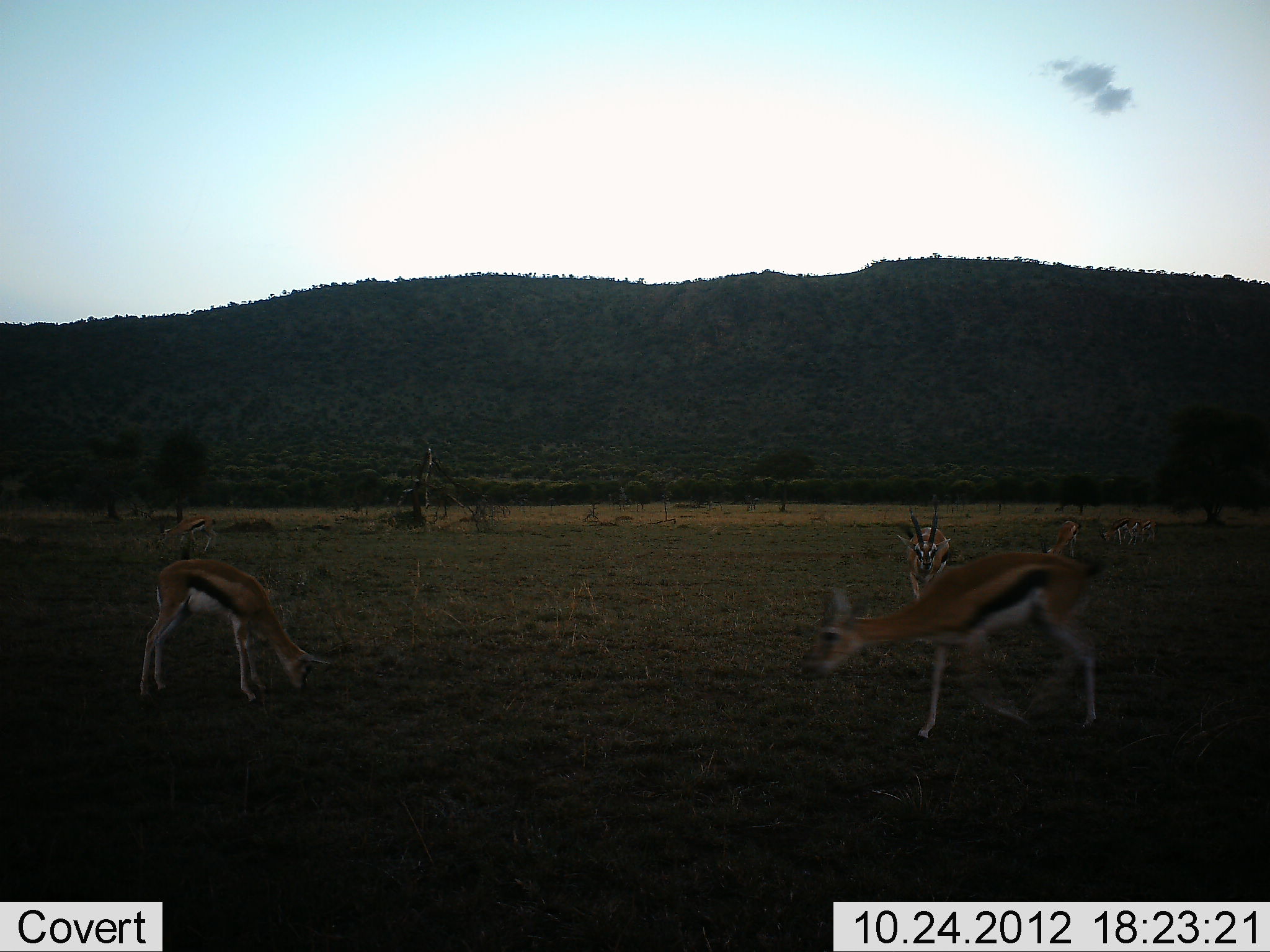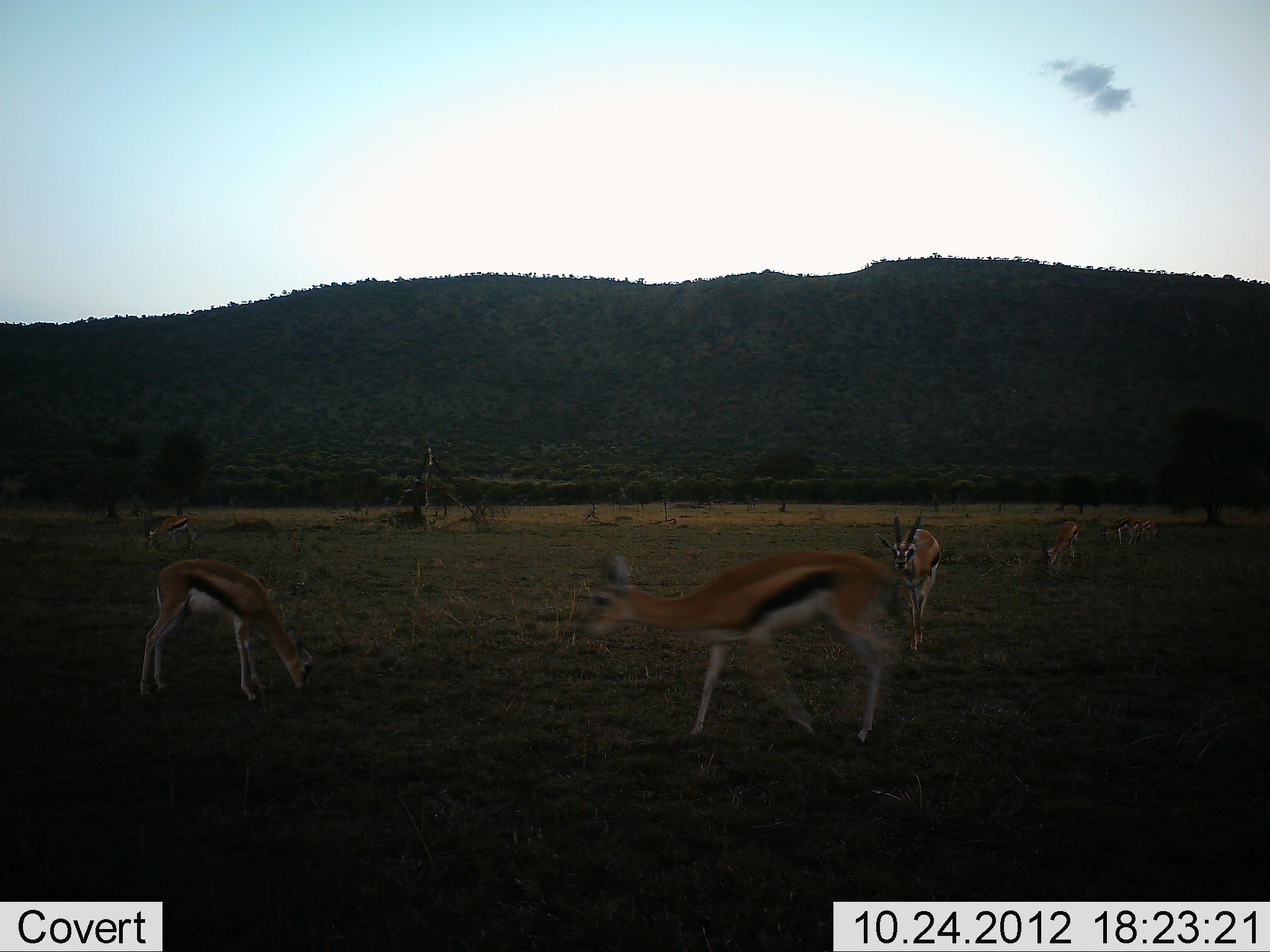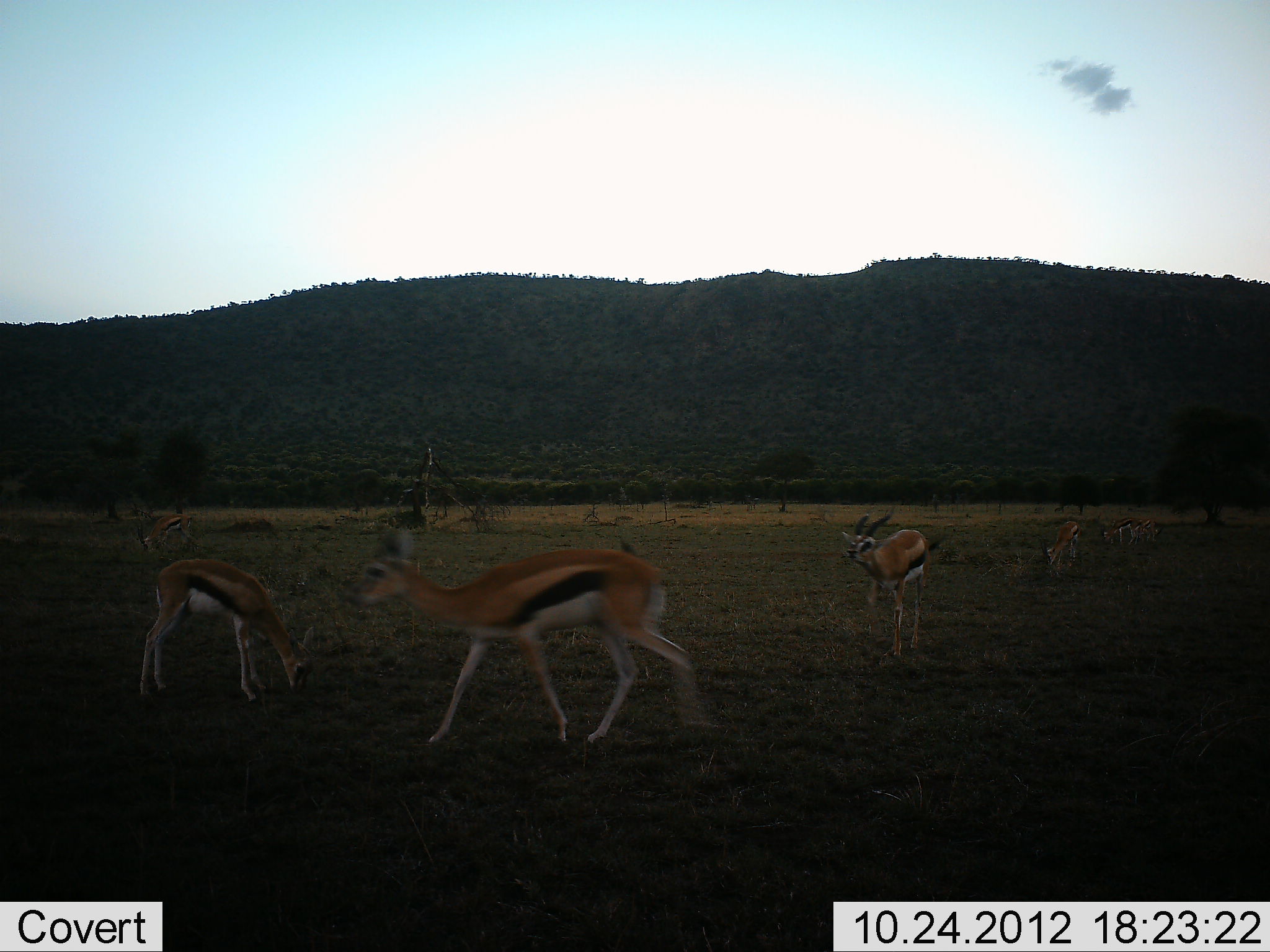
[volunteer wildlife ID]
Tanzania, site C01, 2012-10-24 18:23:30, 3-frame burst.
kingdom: Animalia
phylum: Chordata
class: Mammalia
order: Artiodactyla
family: Bovidae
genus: Eudorcas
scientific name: Eudorcas thomsonii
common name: thomson's gazelle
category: gazellethomsons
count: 7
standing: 40%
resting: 0%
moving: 90%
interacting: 0%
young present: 10%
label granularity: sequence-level